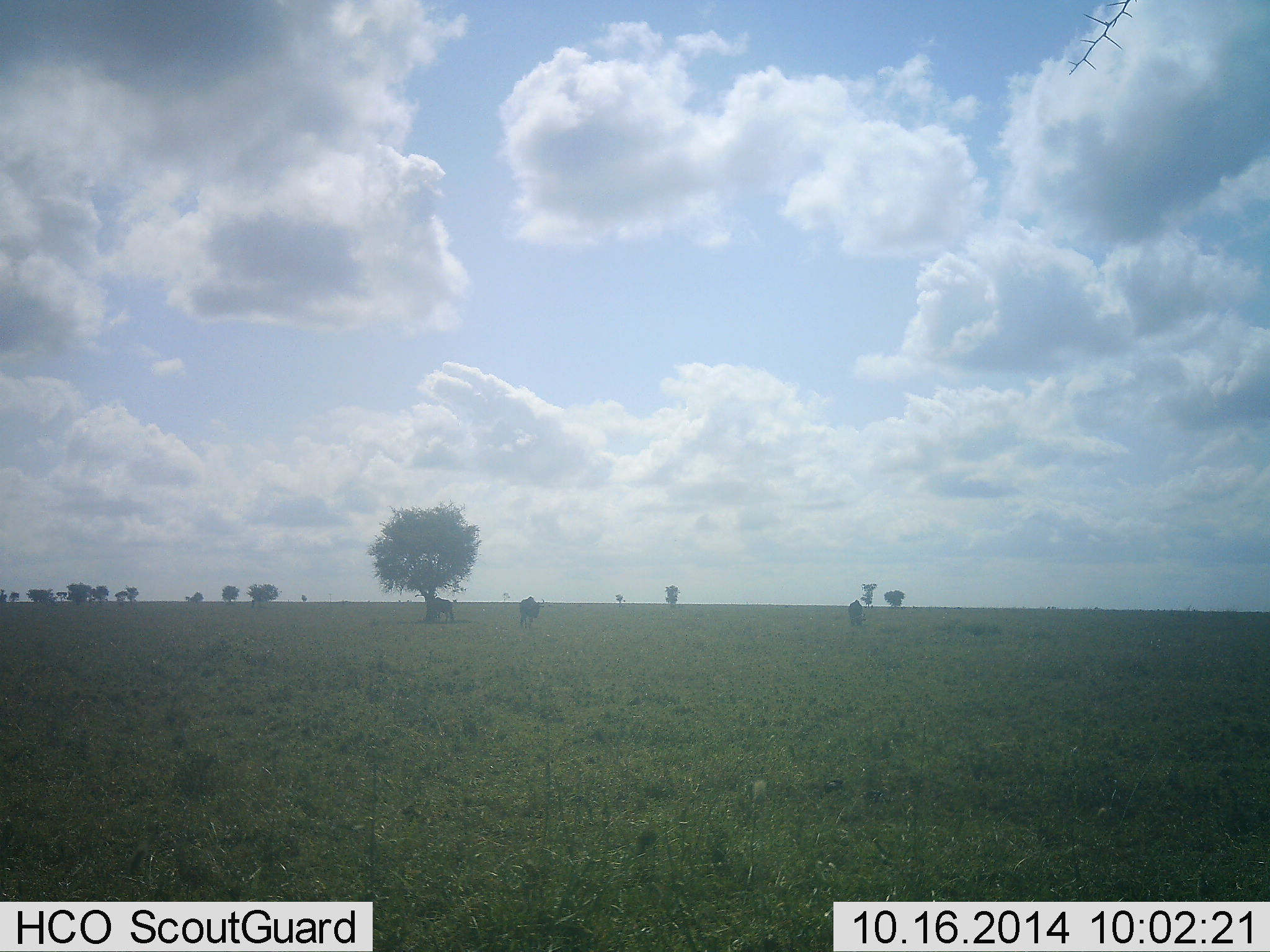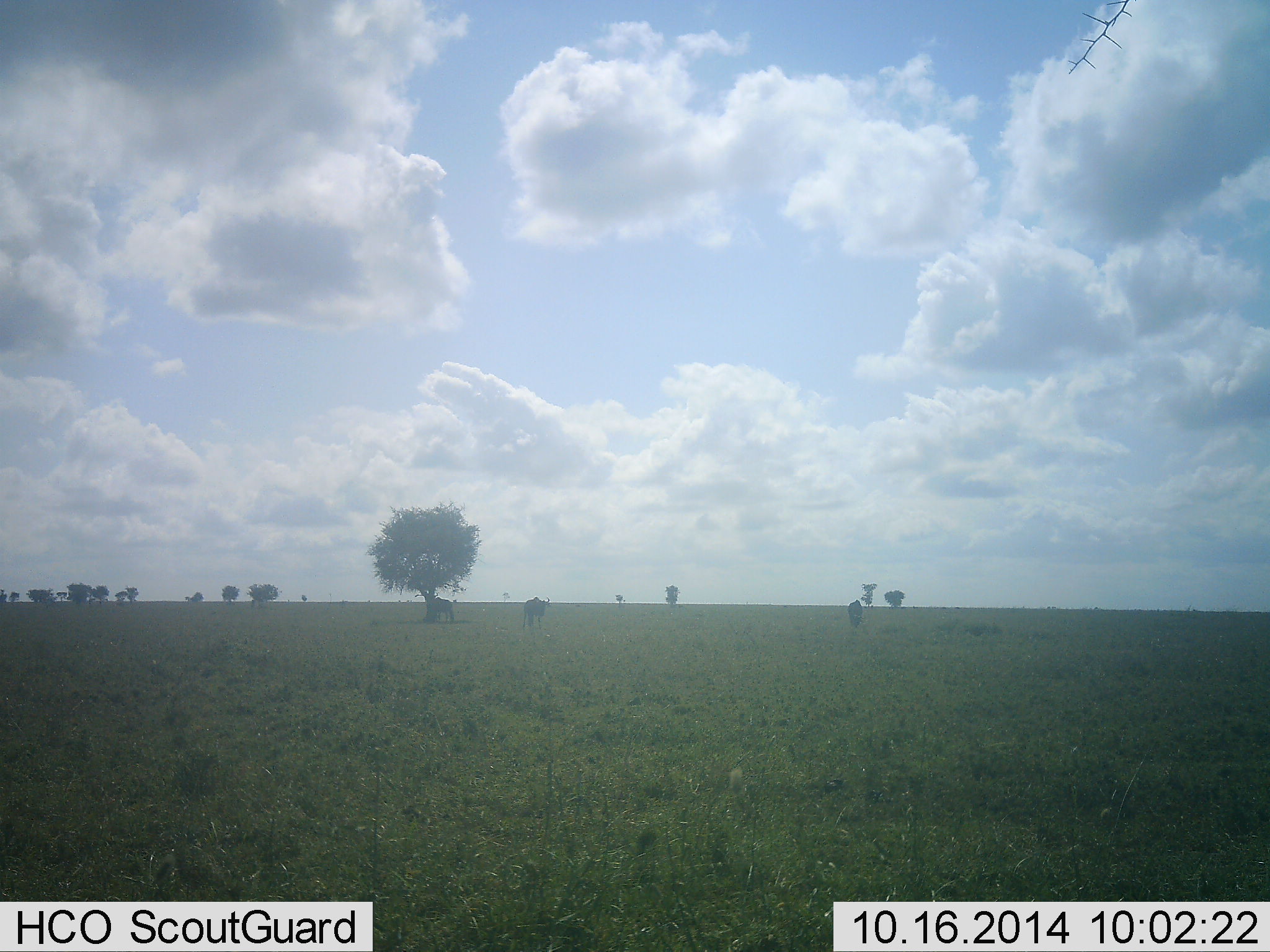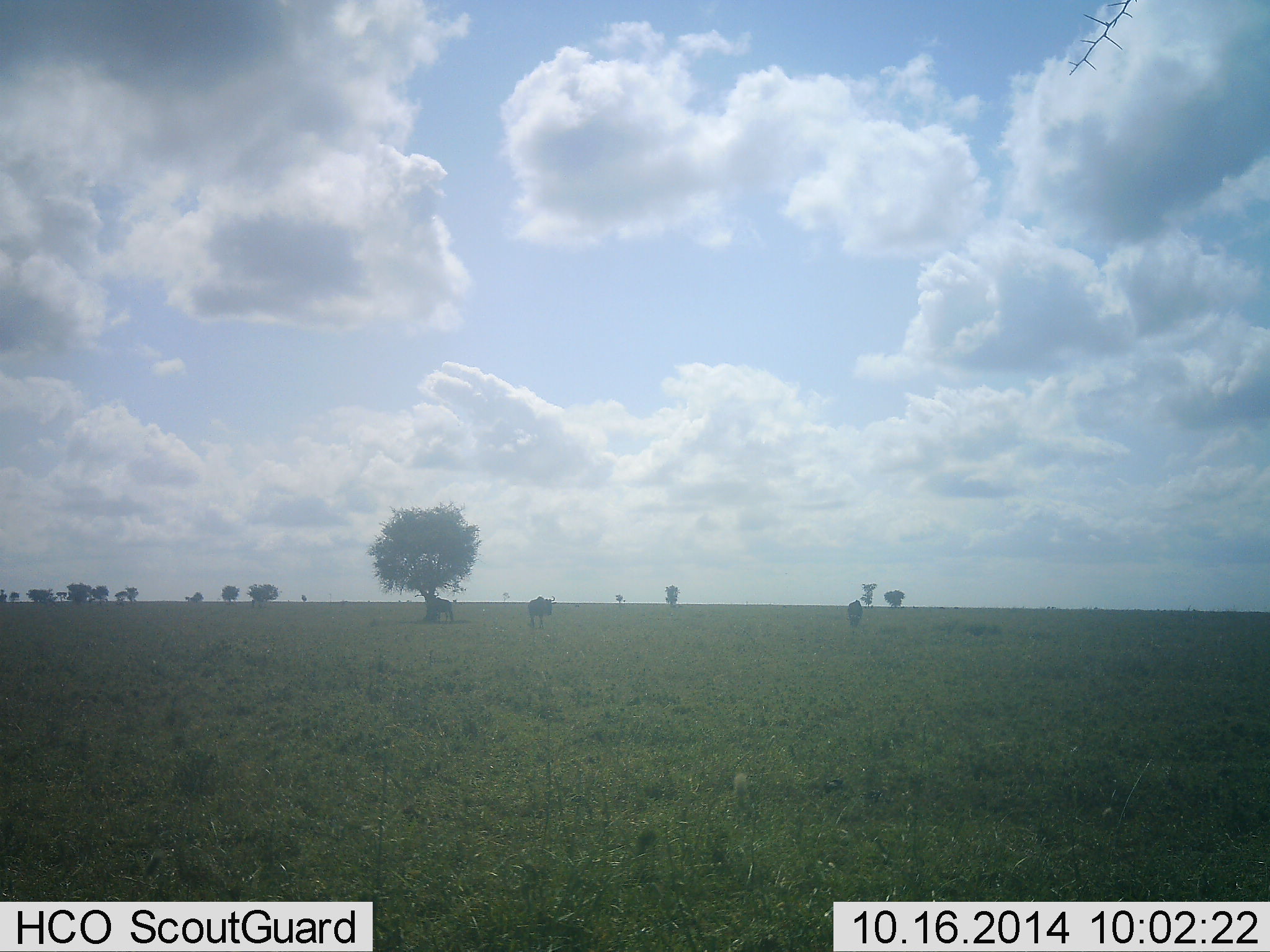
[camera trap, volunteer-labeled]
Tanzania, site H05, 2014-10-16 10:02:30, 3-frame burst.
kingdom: Animalia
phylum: Chordata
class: Mammalia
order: Artiodactyla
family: Bovidae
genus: Connochaetes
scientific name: Connochaetes taurinus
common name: blue wildebeest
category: wildebeest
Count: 3.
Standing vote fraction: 90%.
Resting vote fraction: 0%.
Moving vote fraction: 60%.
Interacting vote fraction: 0%.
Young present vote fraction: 0%.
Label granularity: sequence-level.